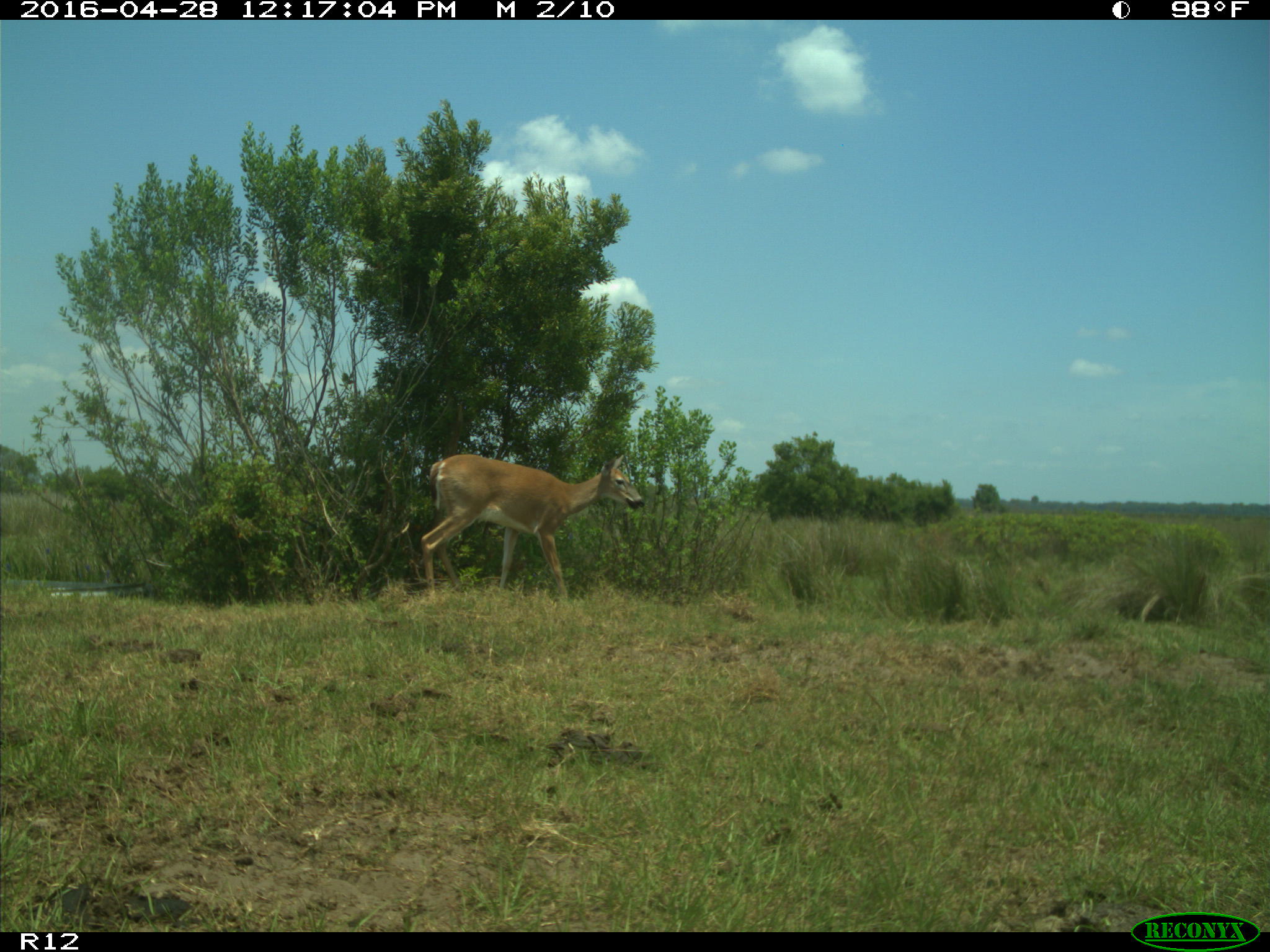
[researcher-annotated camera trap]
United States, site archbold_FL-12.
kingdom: Animalia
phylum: Chordata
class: Mammalia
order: Artiodactyla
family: Cervidae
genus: Odocoileus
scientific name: Odocoileus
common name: deer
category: unidentified deer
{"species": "unidentified deer (deer) (Odocoileus)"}